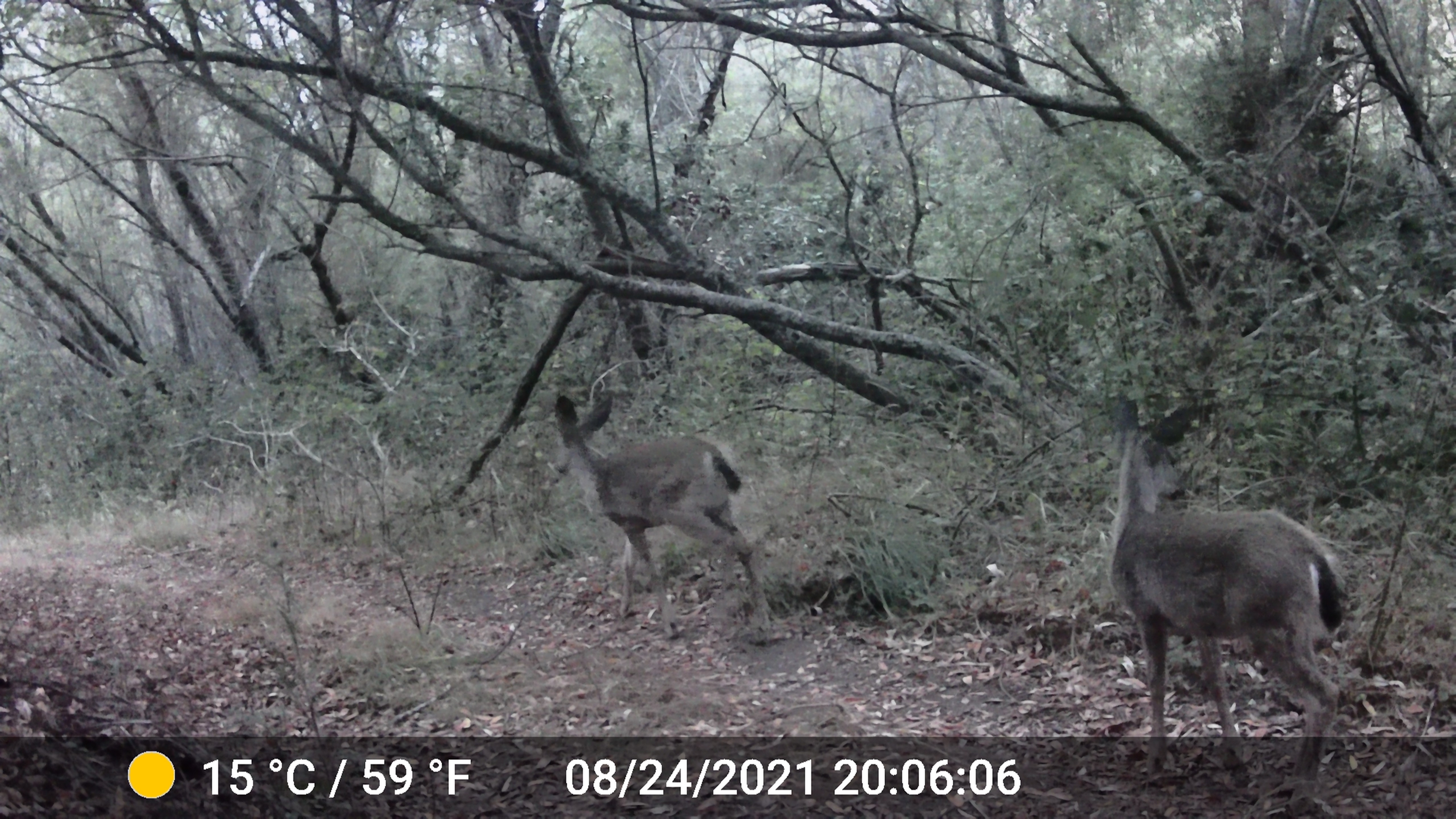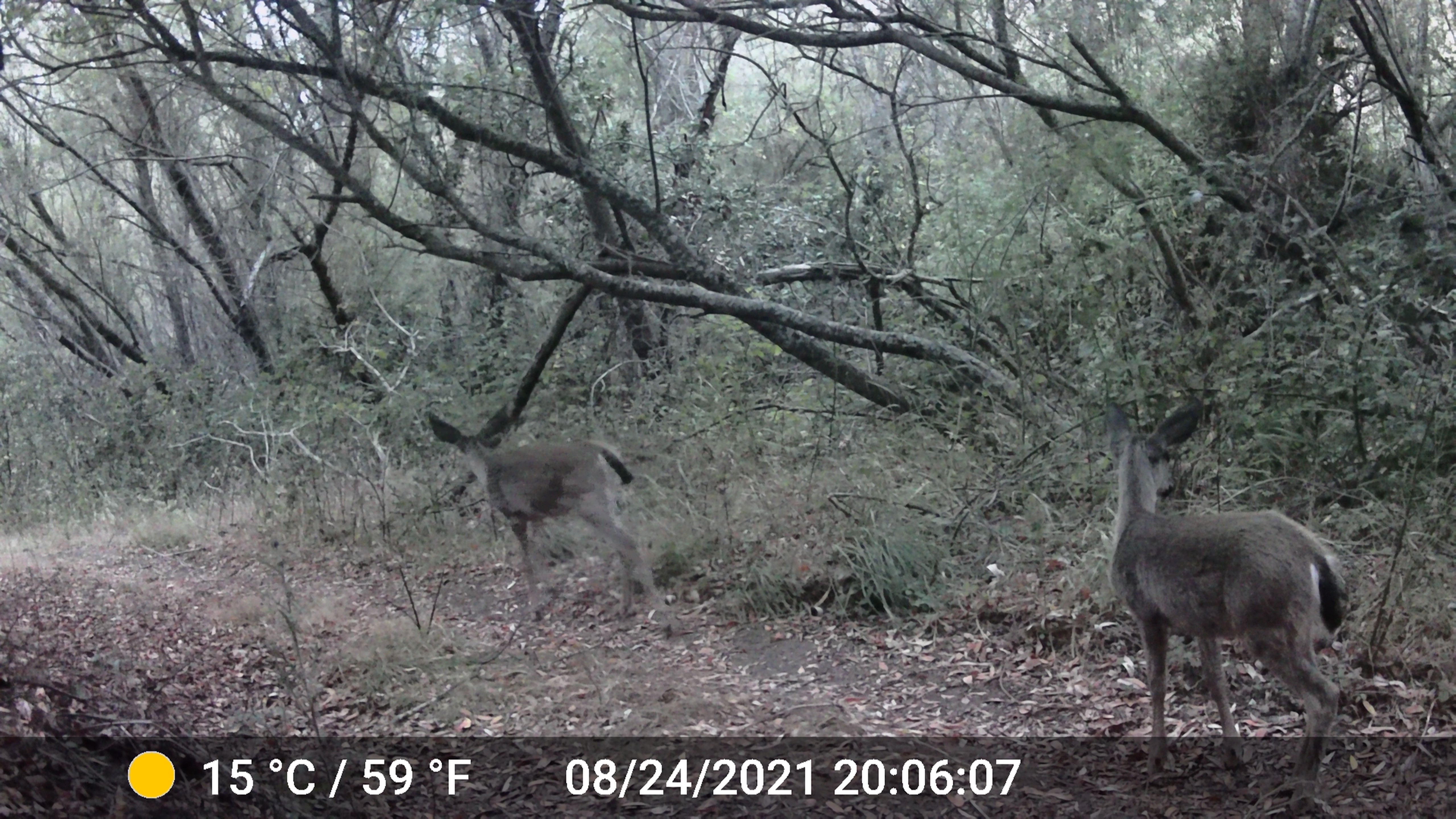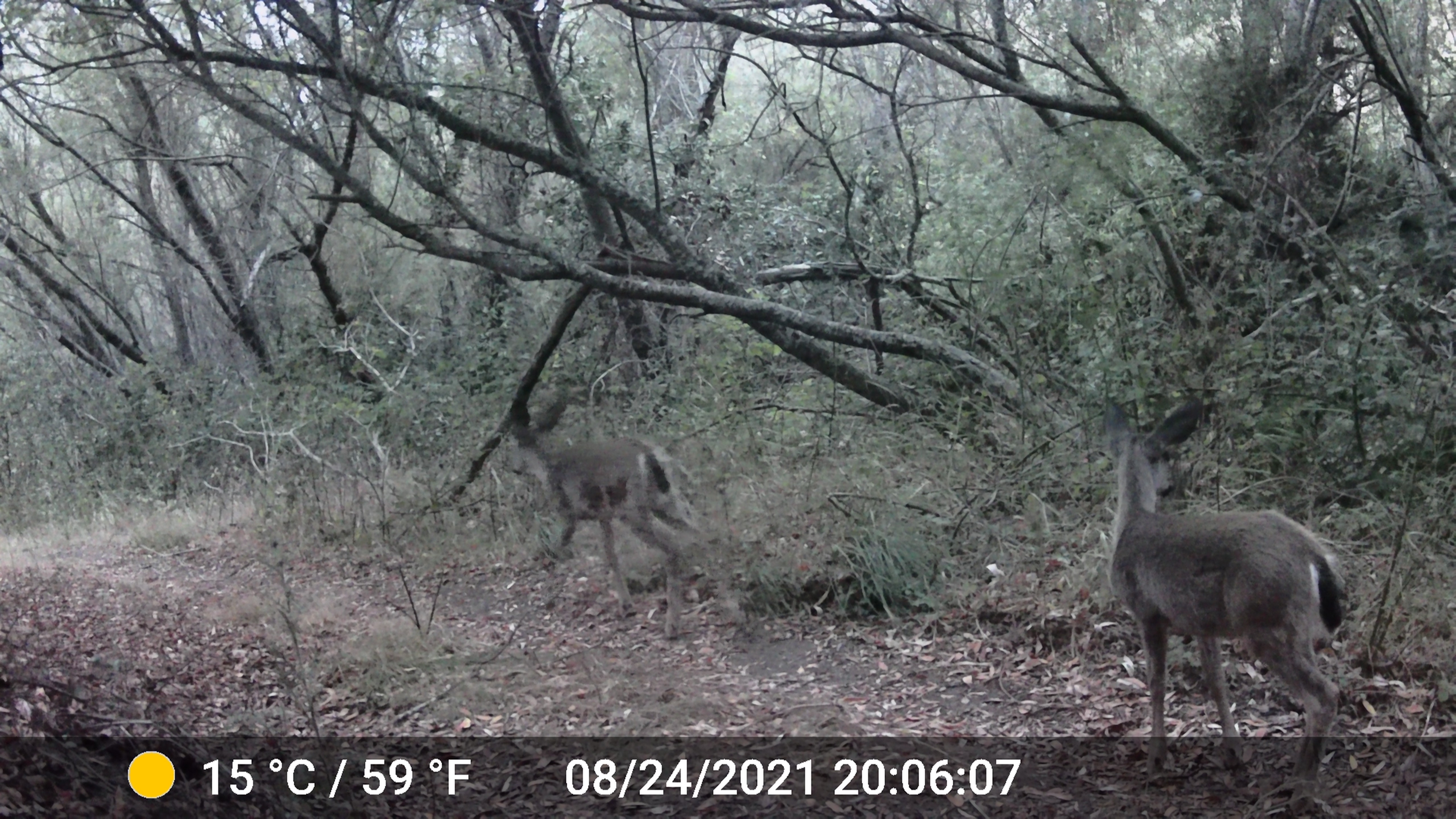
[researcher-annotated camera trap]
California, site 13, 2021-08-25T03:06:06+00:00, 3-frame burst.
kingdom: Animalia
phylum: Chordata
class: Mammalia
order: Artiodactyla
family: Cervidae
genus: Odocoileus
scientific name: Odocoileus hemionus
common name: mule deer